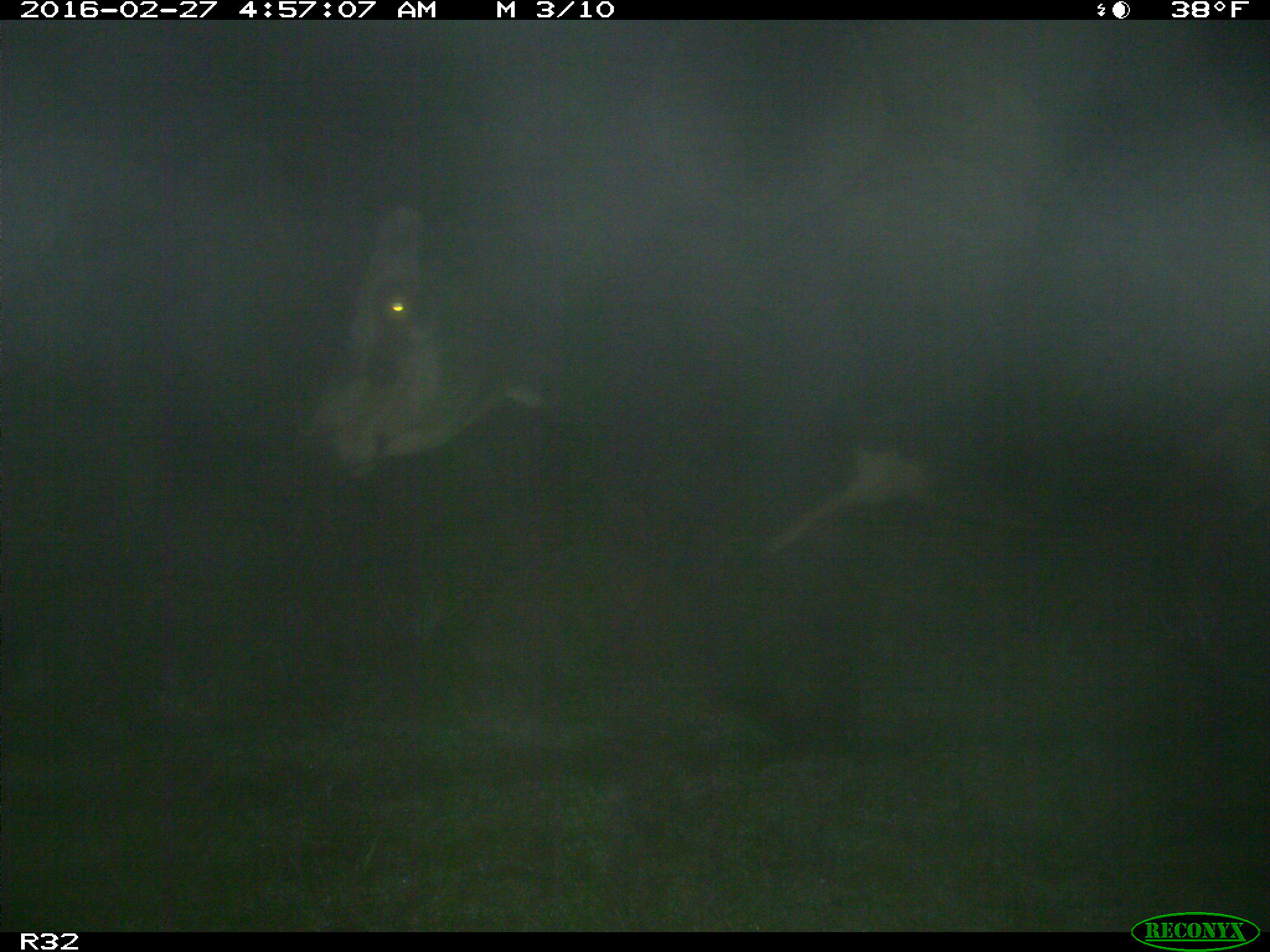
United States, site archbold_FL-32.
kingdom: Animalia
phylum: Chordata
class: Mammalia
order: Artiodactyla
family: Bovidae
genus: Bos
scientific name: Bos taurus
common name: domestic cow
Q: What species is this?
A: Bos taurus (domestic cow).